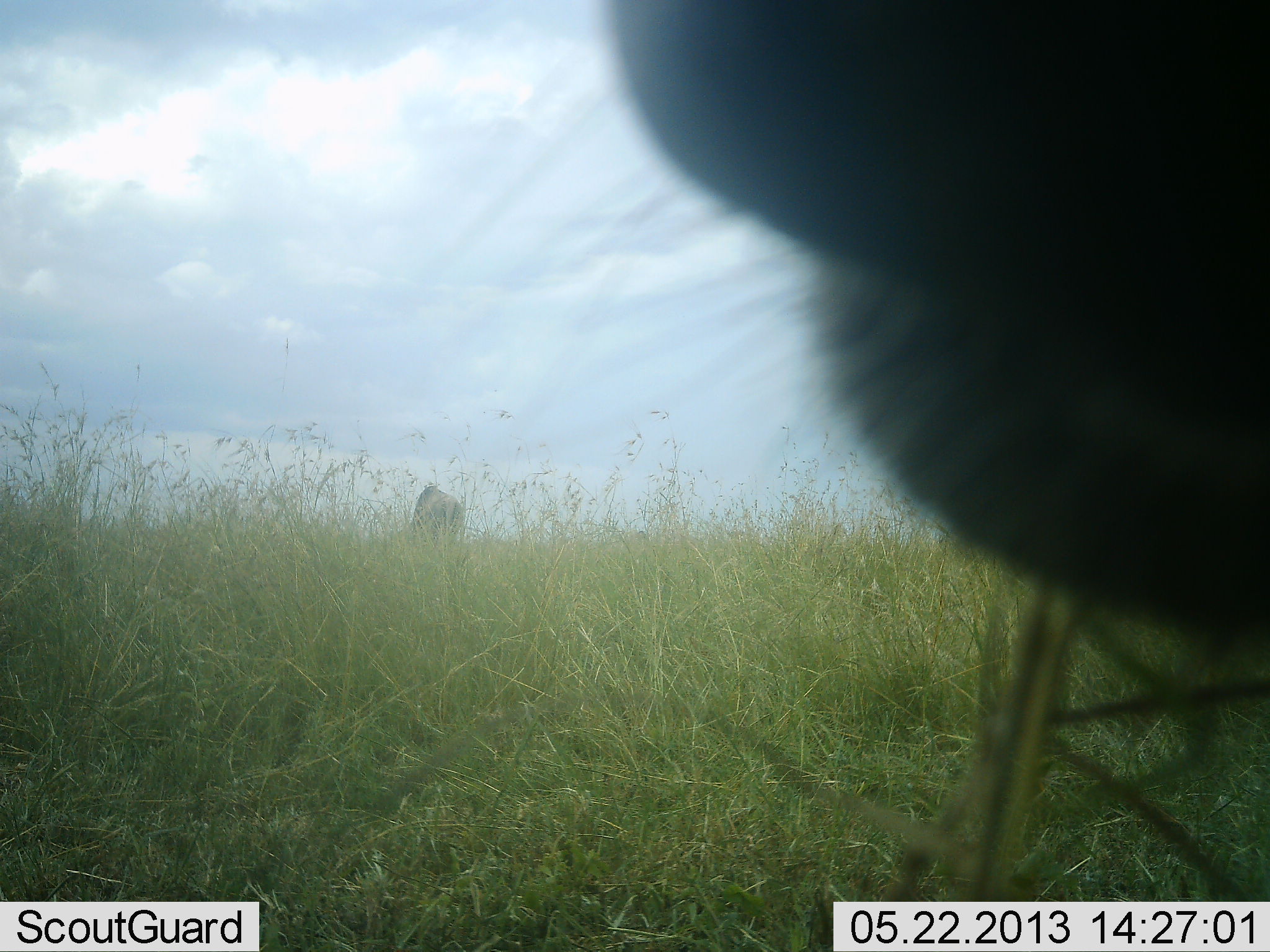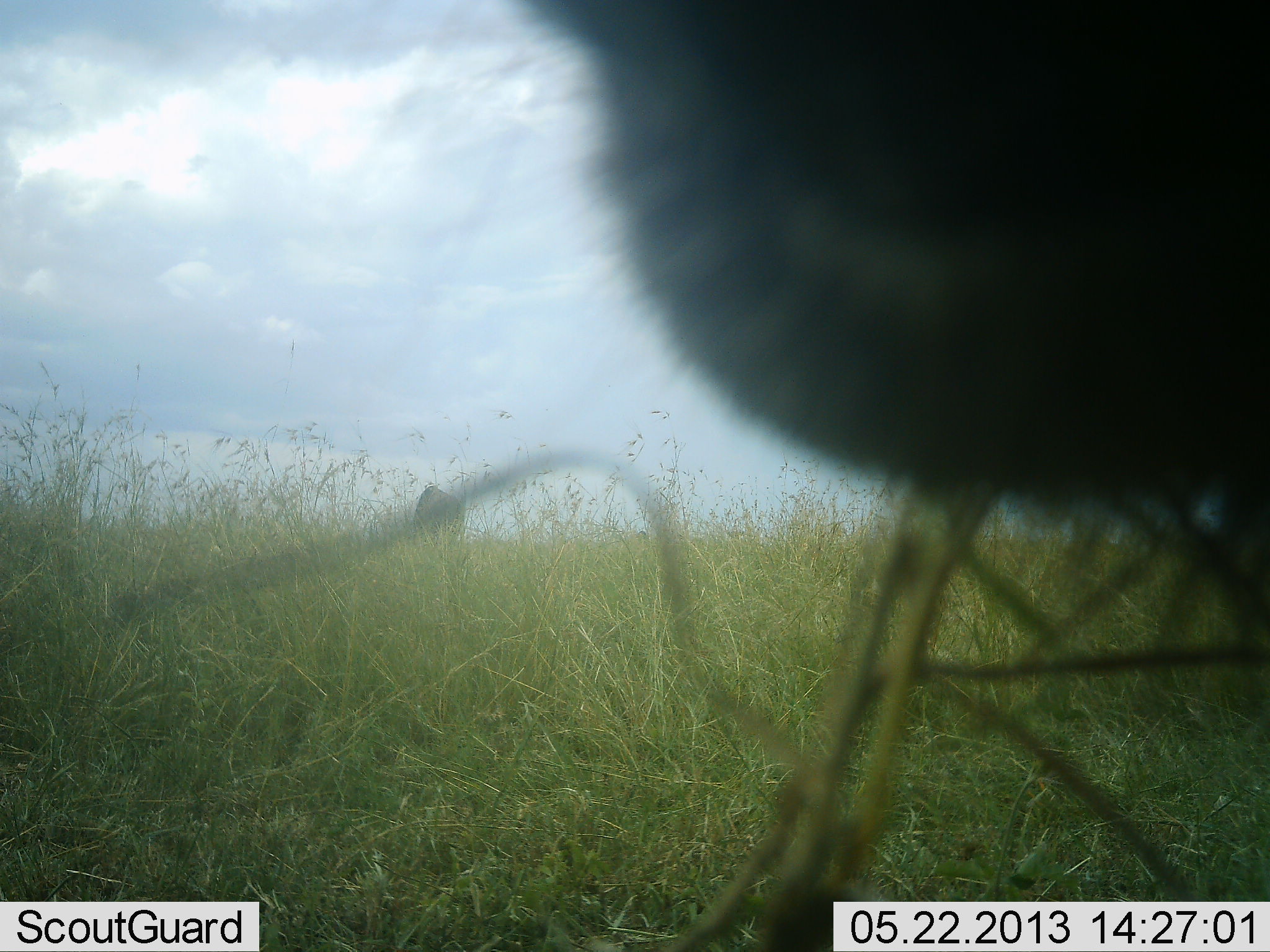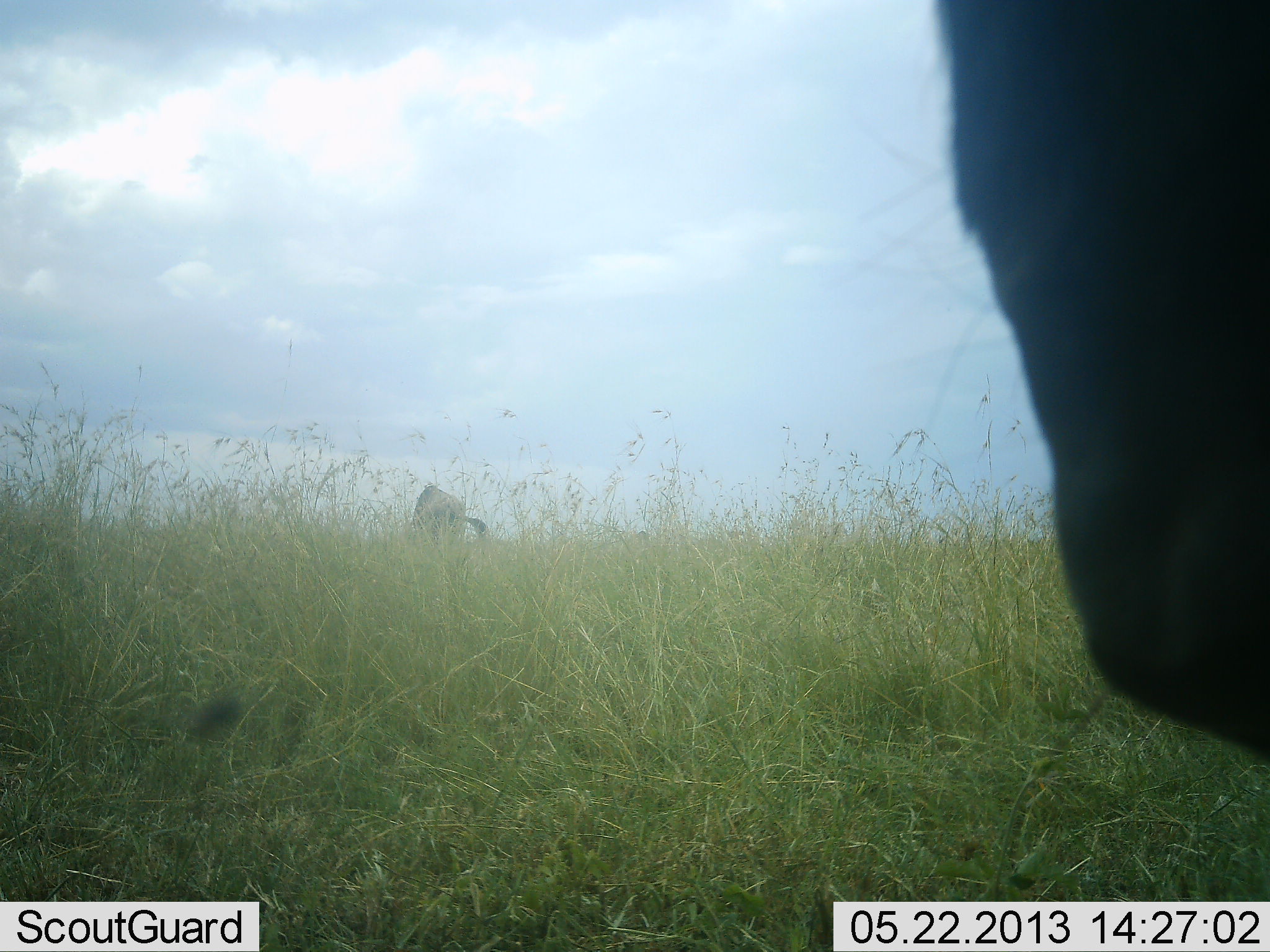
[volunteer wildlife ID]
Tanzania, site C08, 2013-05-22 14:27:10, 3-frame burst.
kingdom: Animalia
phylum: Chordata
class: Mammalia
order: Artiodactyla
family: Bovidae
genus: Connochaetes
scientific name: Connochaetes taurinus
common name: blue wildebeest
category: wildebeest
Wildebeest (blue wildebeest) (Connochaetes taurinus), count 2. Behavior (volunteer vote fractions): standing 45%, resting 9%, moving 0%, interacting 0%. Young present (vote fraction): 0%. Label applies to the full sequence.